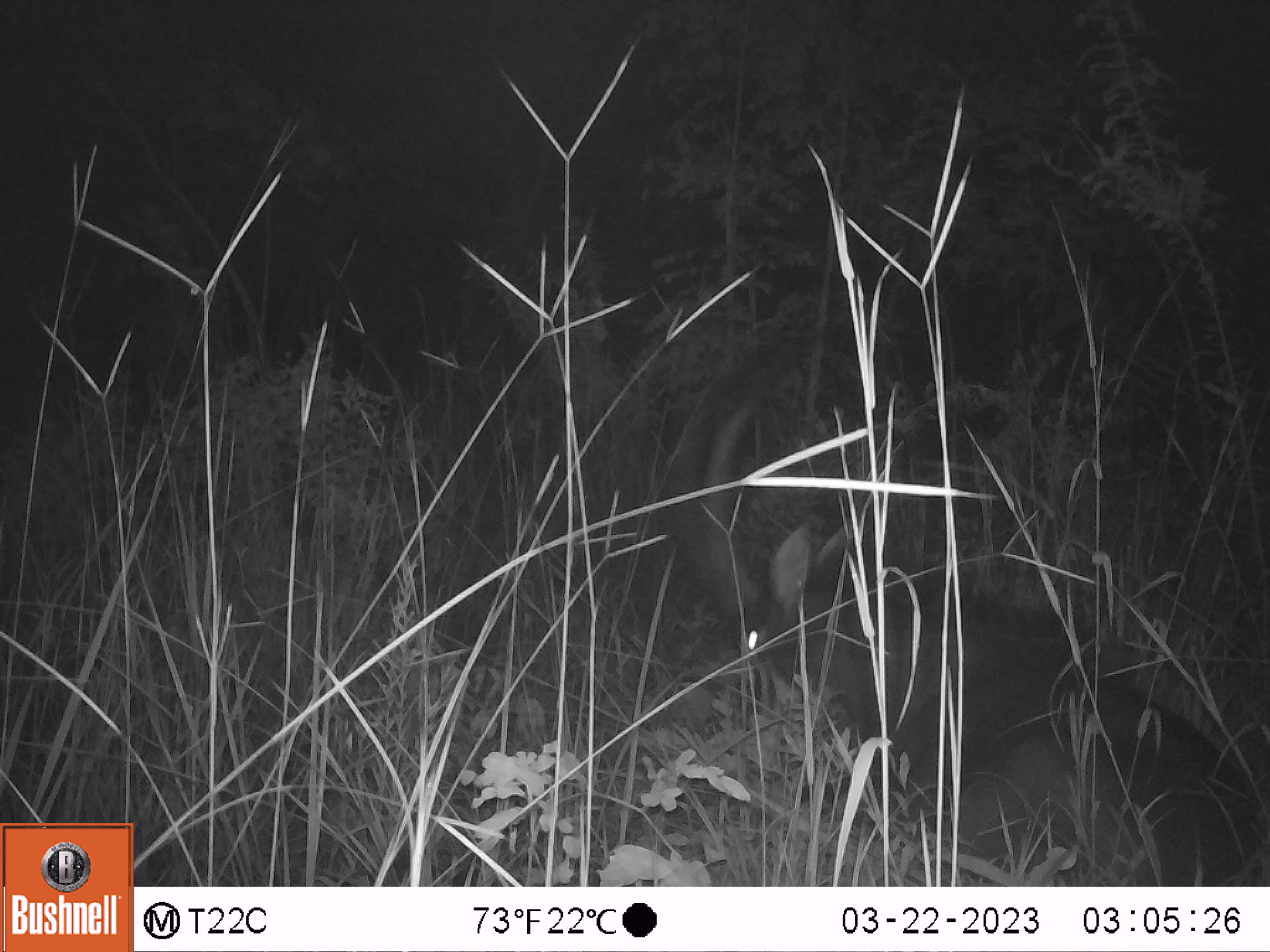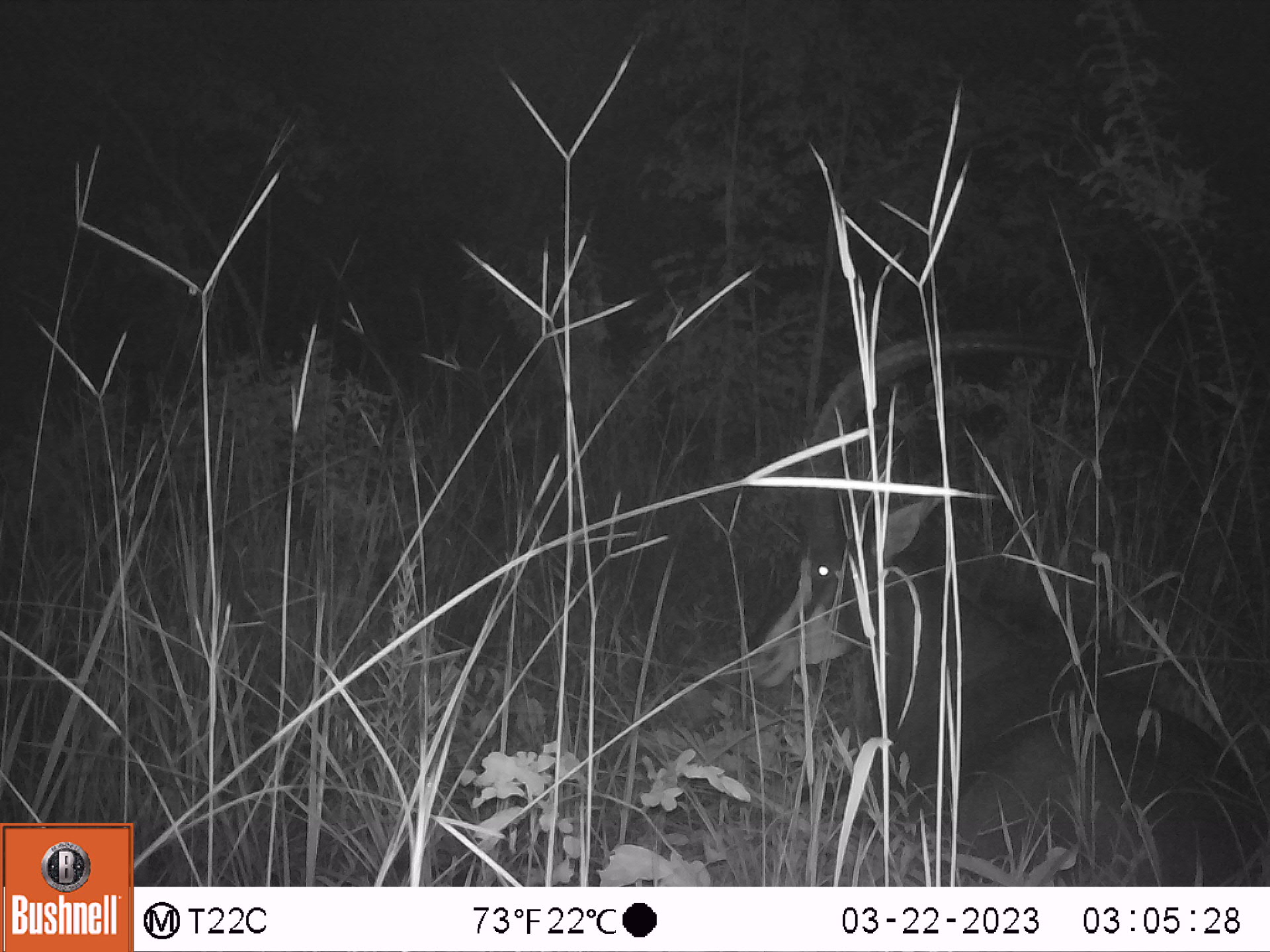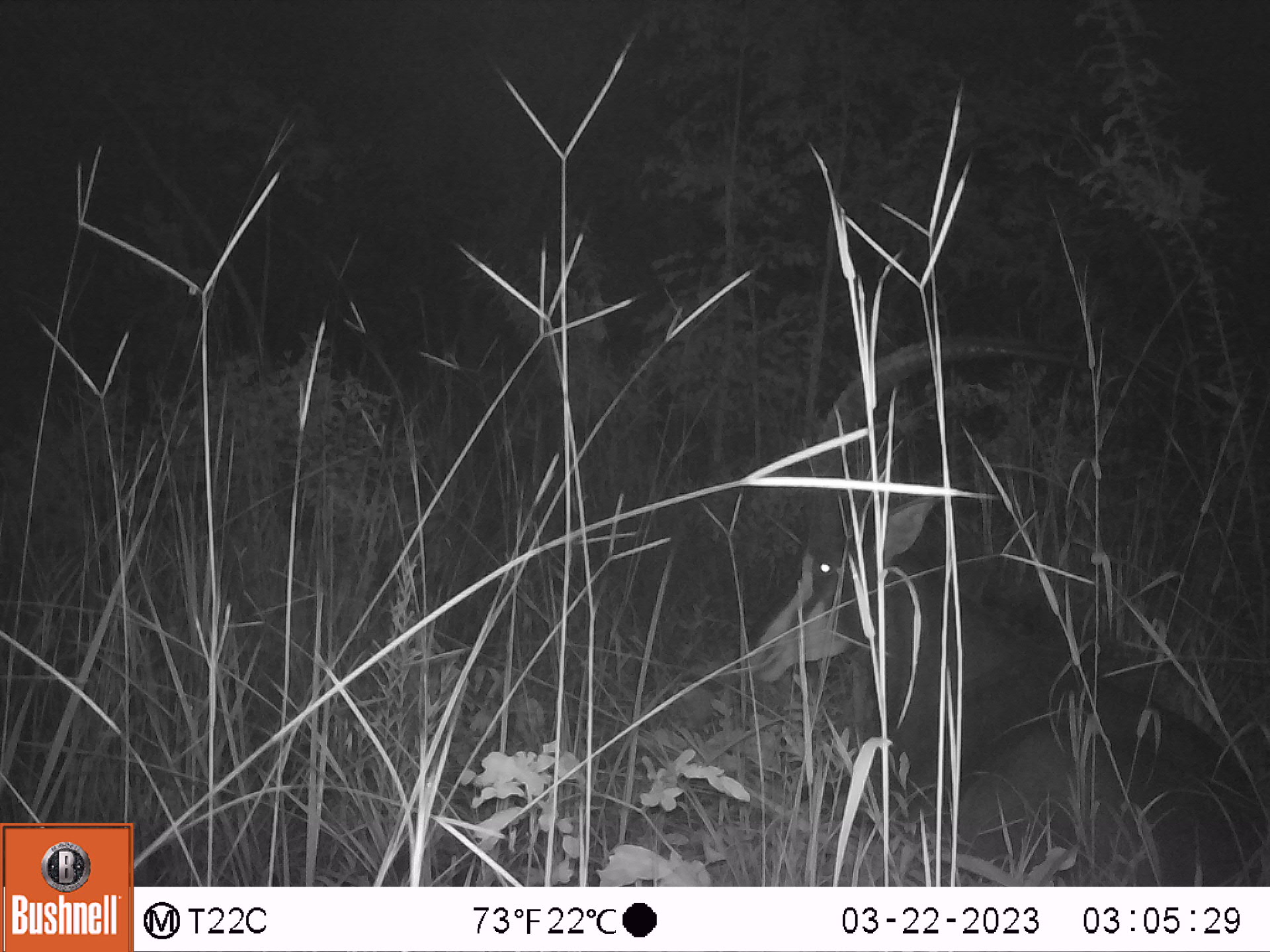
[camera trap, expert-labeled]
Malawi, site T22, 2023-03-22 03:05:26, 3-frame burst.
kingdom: Animalia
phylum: Chordata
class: Mammalia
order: Artiodactyla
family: Bovidae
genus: Hippotragus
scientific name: Hippotragus niger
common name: sable antelope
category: sable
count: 1